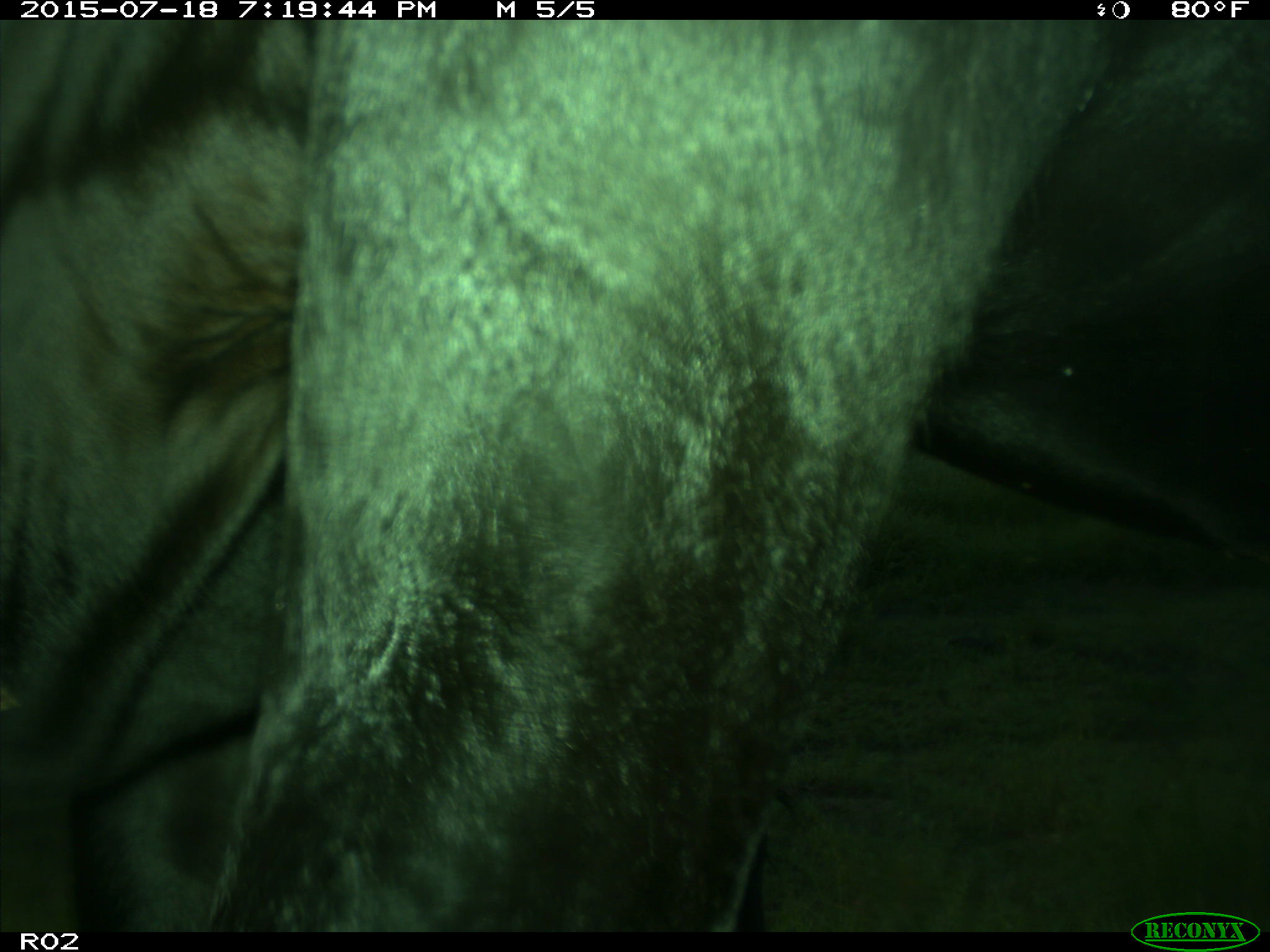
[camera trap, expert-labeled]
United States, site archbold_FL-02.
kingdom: Animalia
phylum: Chordata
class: Mammalia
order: Artiodactyla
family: Bovidae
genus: Bos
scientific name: Bos taurus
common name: domestic cow